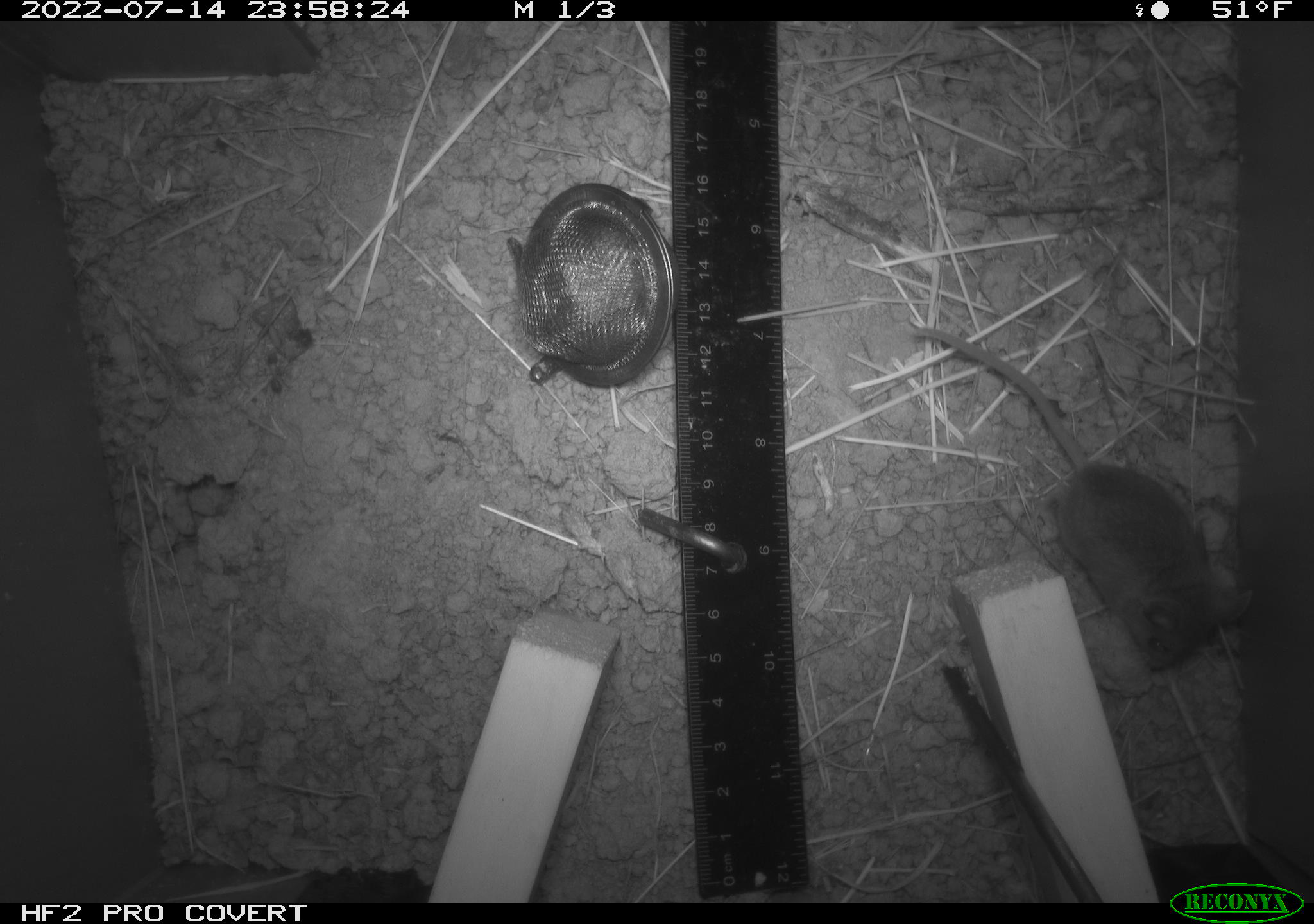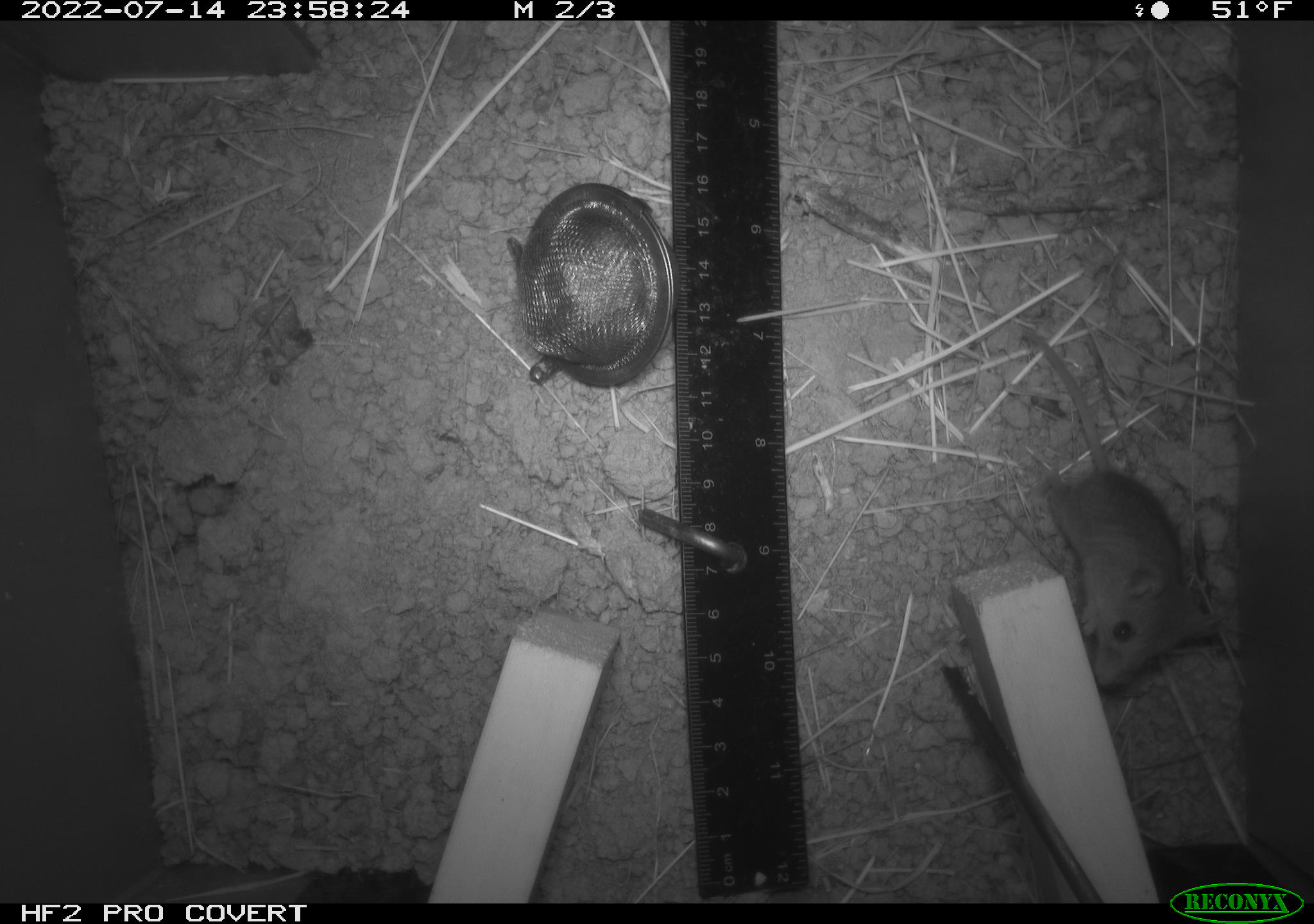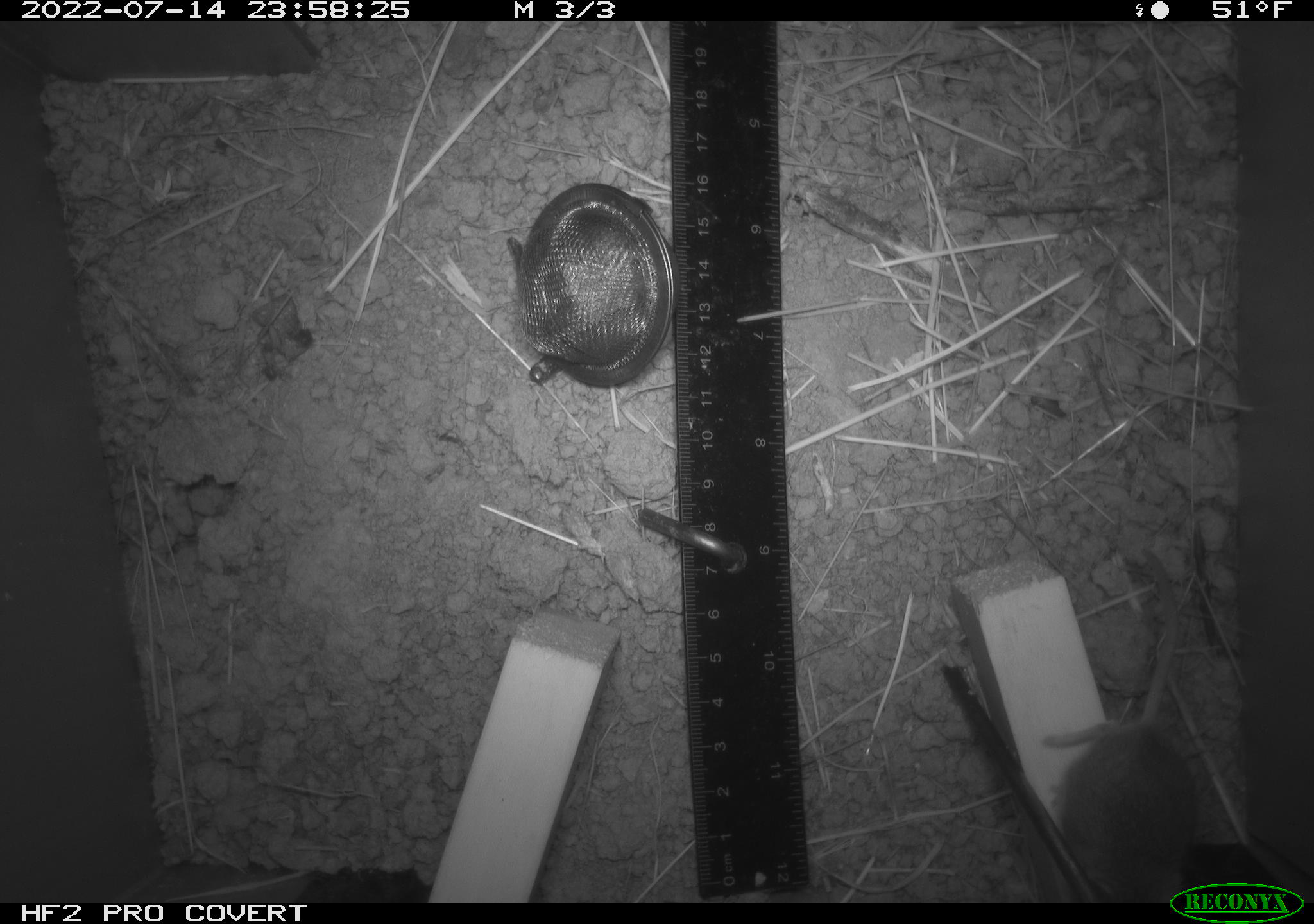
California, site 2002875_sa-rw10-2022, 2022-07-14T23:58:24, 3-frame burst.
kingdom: Animalia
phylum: Chordata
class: Mammalia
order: Rodentia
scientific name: Rodentia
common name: mouse species